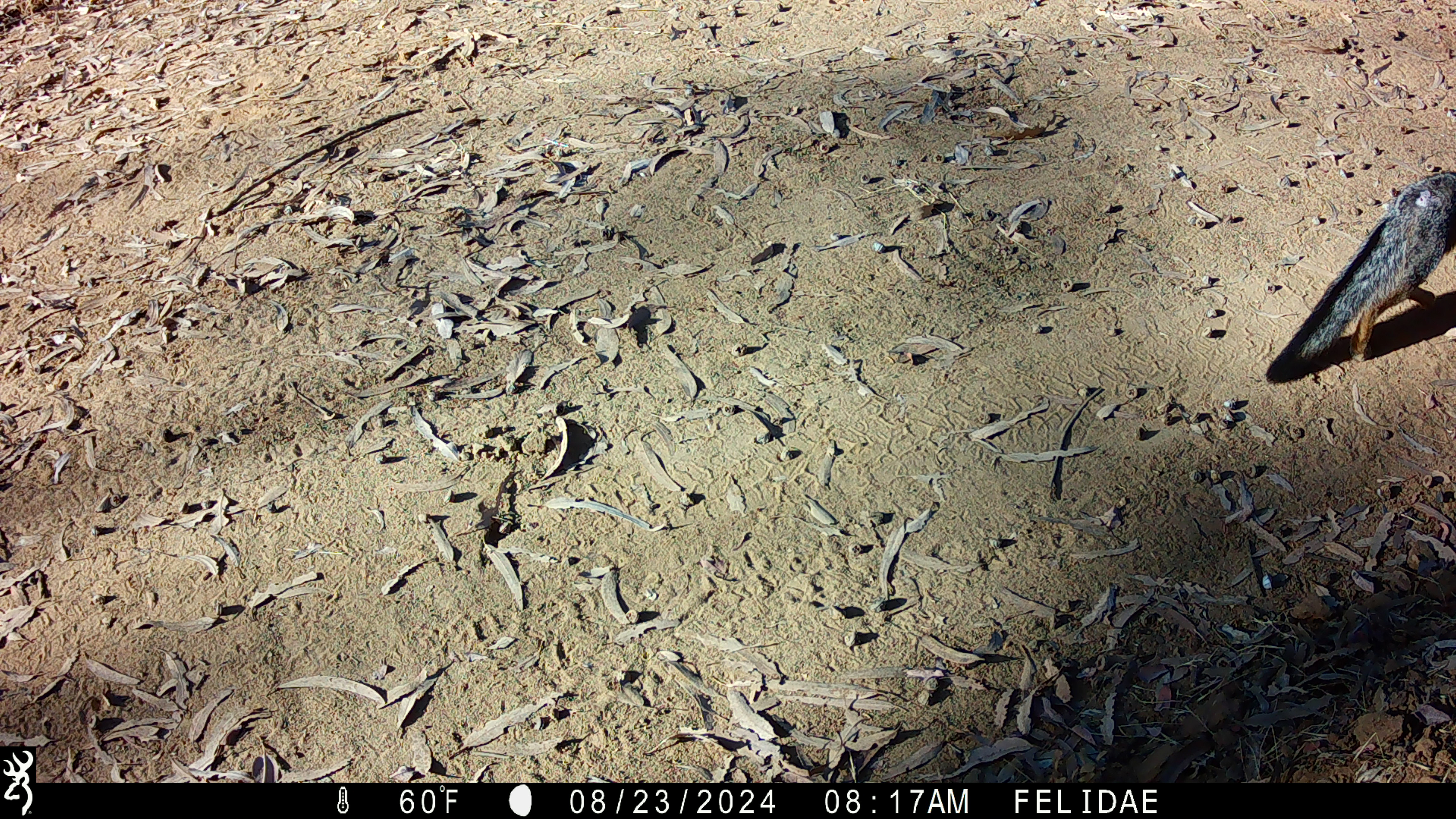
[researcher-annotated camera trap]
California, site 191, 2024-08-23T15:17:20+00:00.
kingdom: Animalia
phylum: Chordata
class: Mammalia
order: Carnivora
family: Canidae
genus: Urocyon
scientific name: Urocyon cinereoargenteus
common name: gray fox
Gray fox (Urocyon cinereoargenteus).